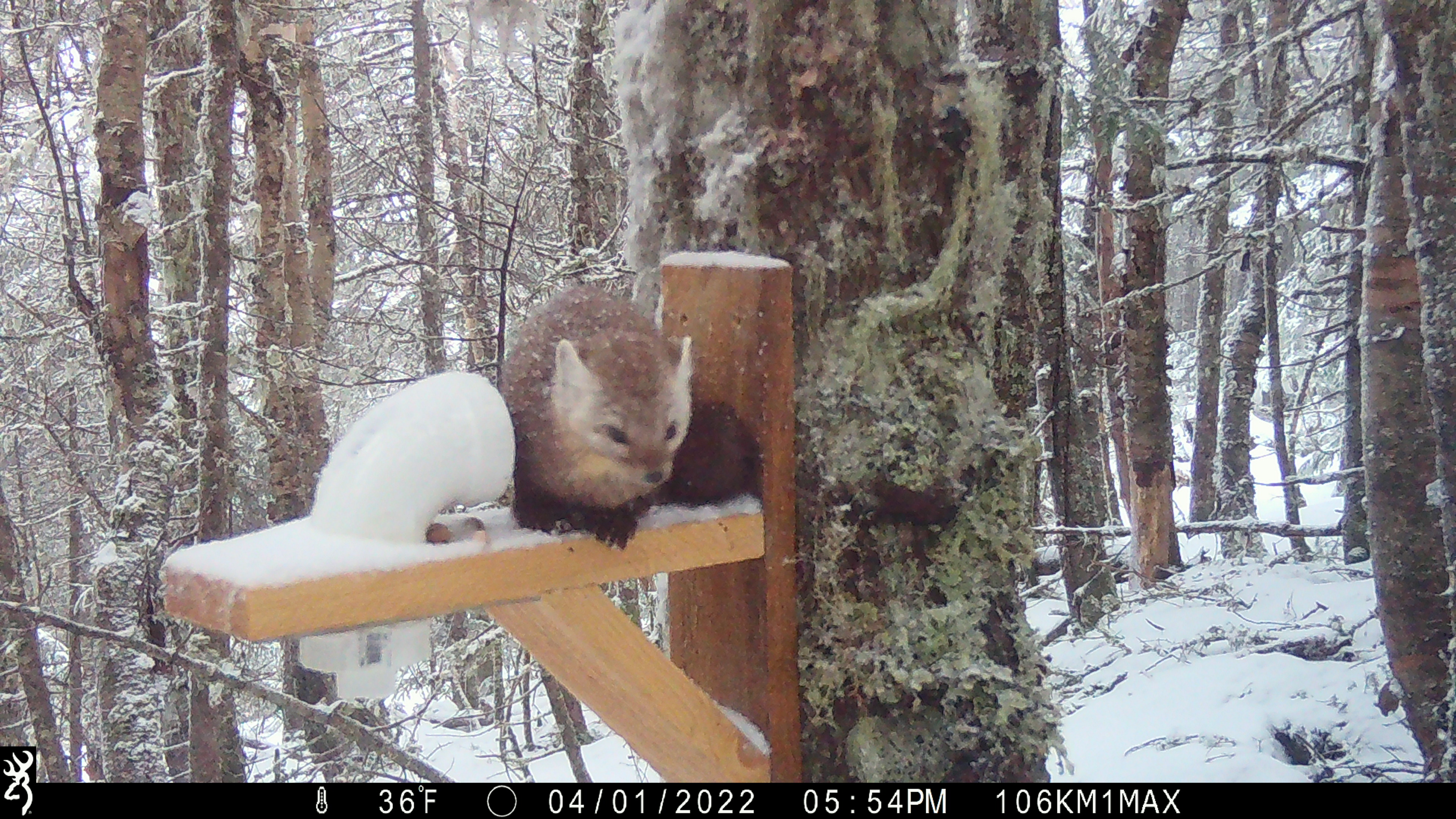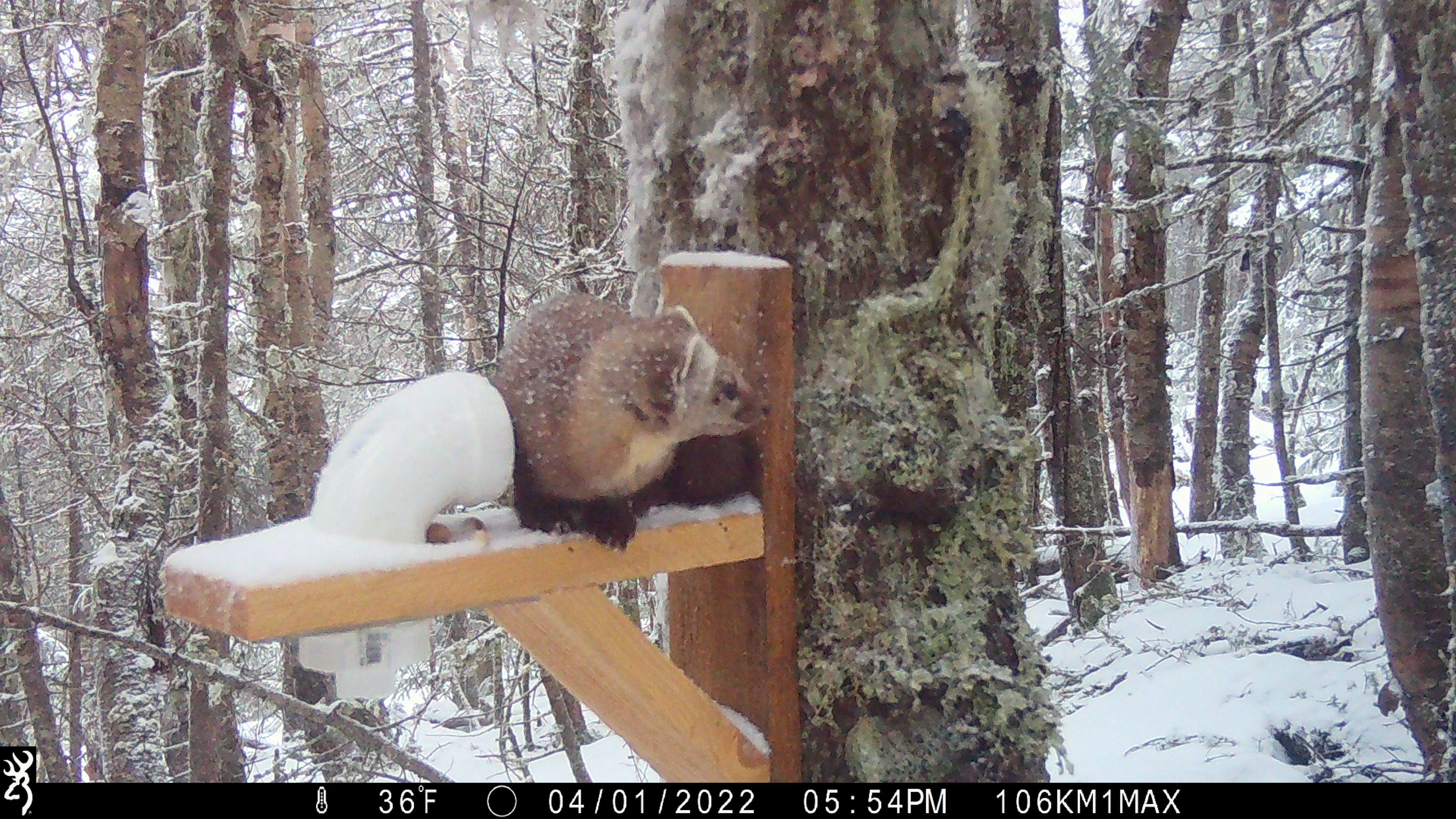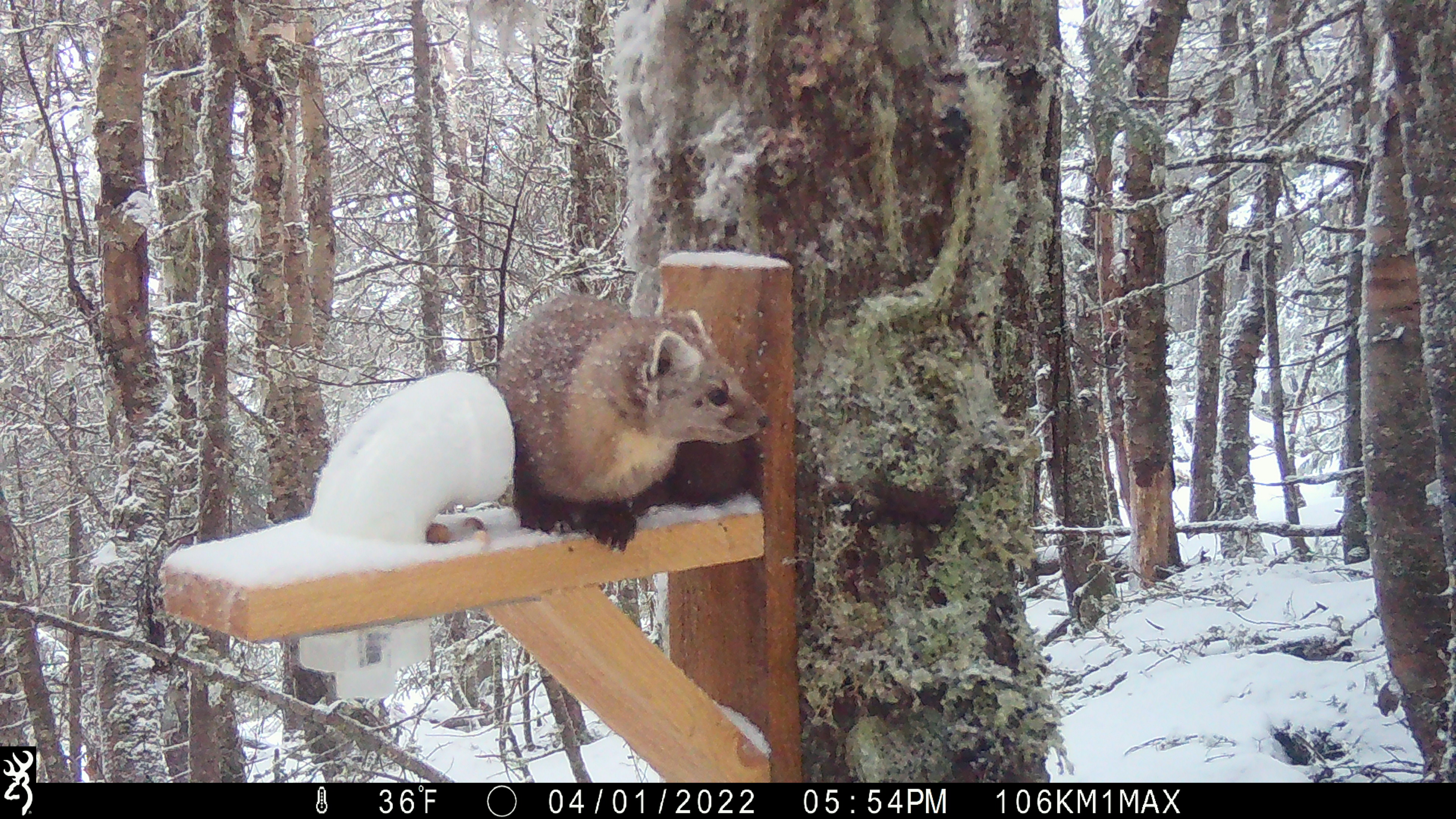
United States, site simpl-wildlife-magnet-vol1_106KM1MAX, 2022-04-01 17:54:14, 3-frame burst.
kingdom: Animalia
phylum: Chordata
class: Mammalia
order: Carnivora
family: Mustelidae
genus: Martes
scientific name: Martes americana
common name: american marten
American marten (Martes americana).